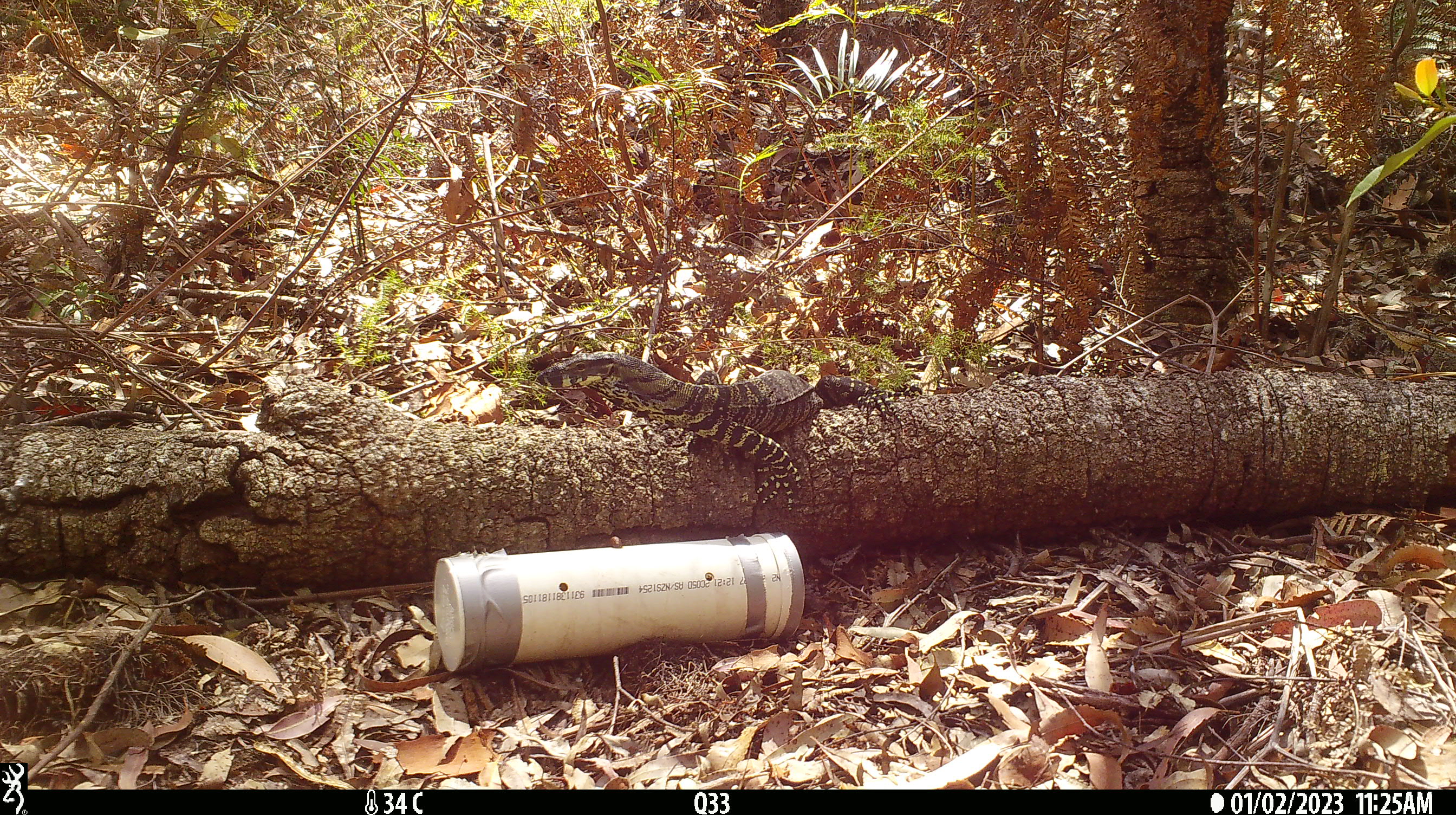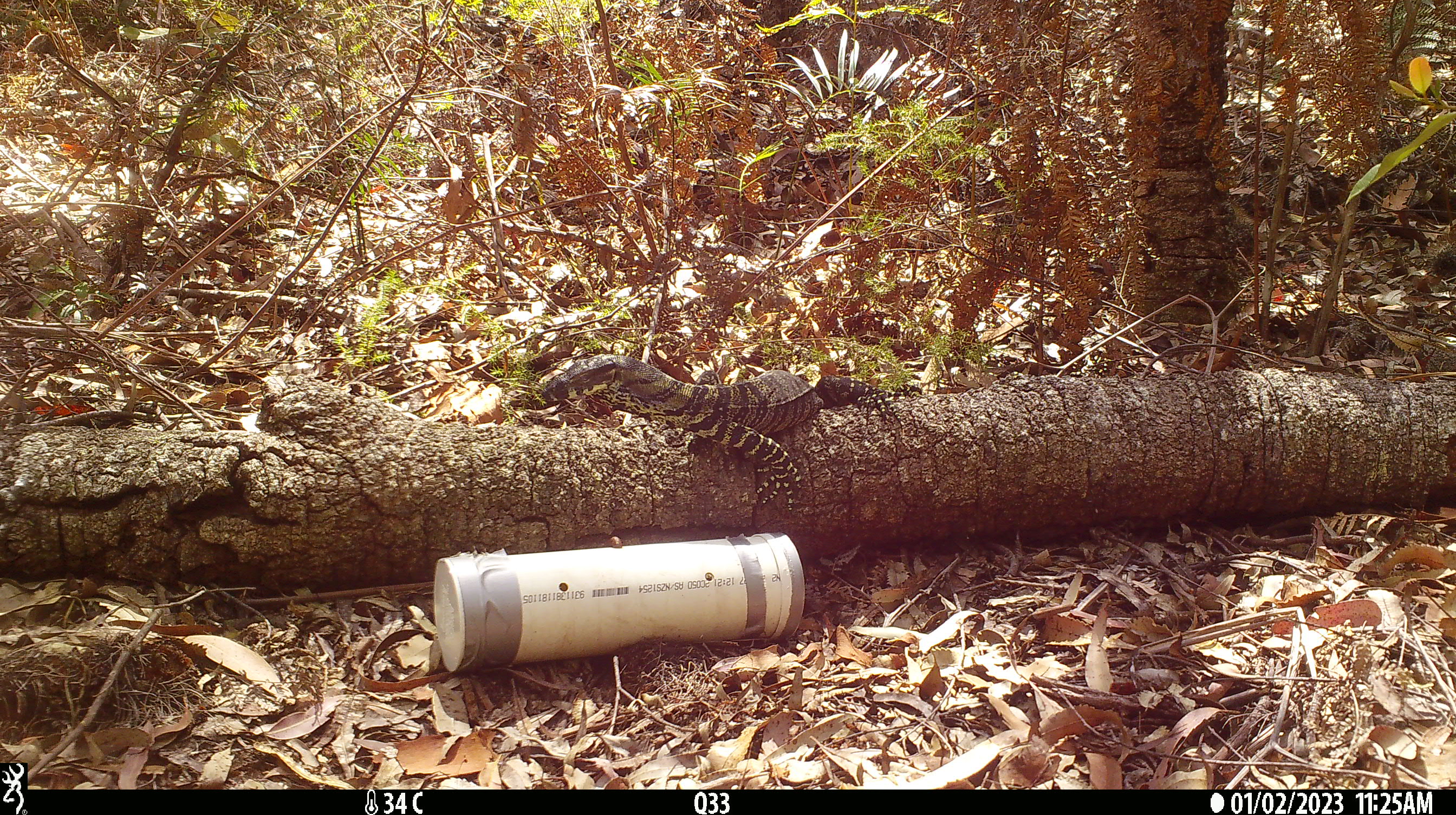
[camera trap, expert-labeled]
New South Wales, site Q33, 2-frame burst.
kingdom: Animalia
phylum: Chordata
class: Reptilia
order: Squamata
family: Varanidae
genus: Varanus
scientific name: Varanus varius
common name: lace monitor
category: goanna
Goanna (lace monitor) (Varanus varius).